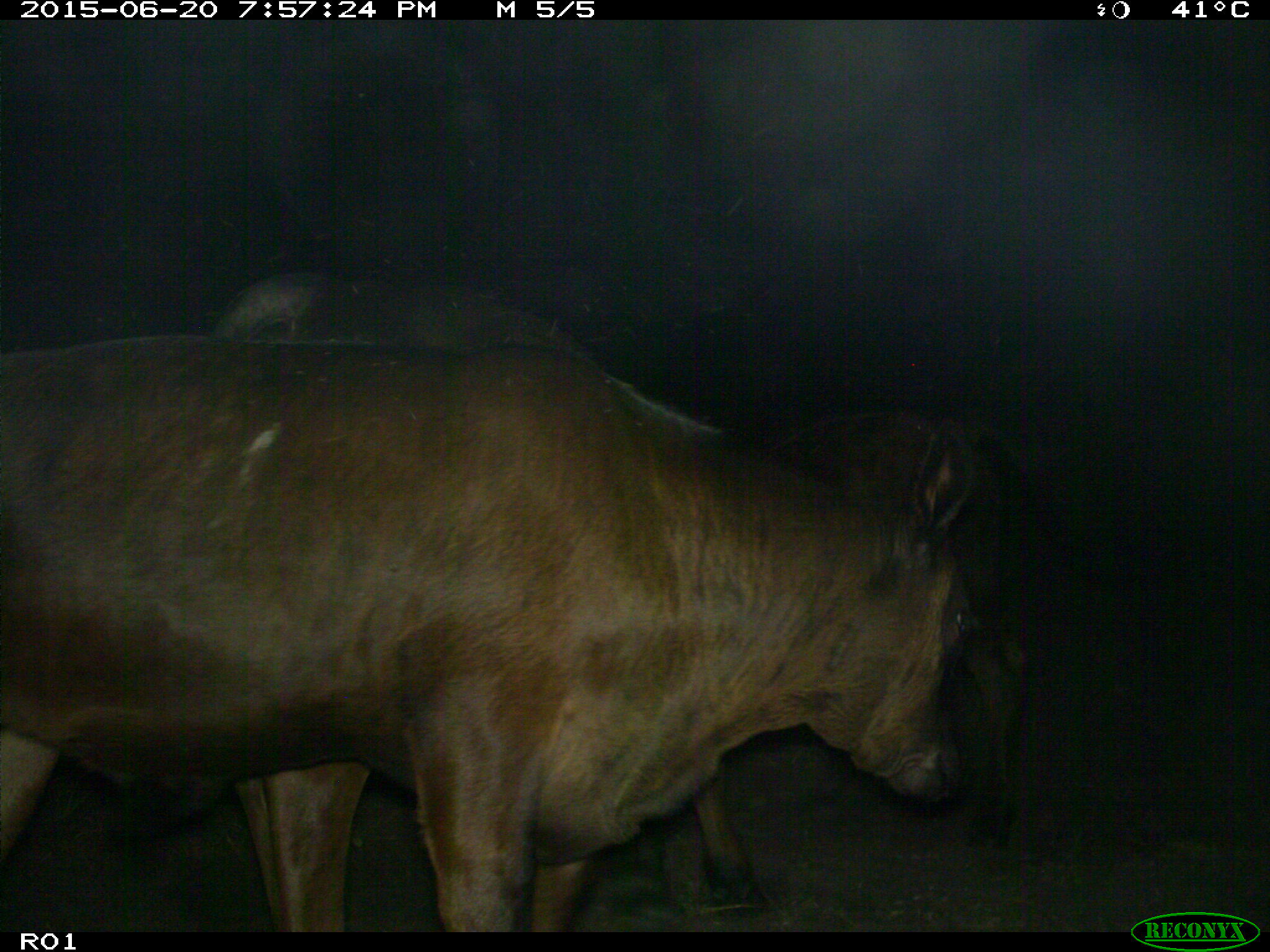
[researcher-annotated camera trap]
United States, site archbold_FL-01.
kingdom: Animalia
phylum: Chordata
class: Mammalia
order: Artiodactyla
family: Bovidae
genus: Bos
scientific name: Bos taurus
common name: domestic cow